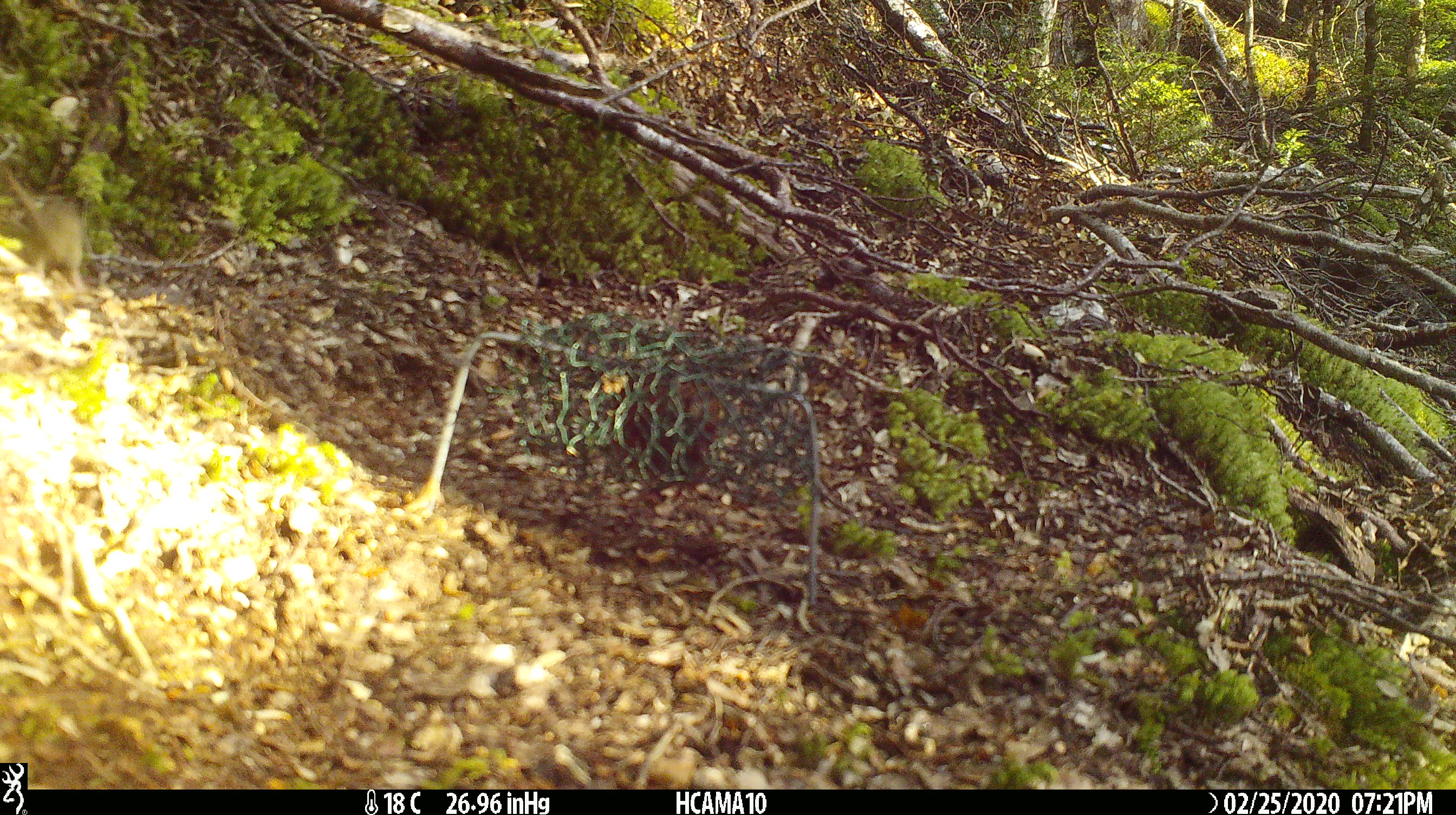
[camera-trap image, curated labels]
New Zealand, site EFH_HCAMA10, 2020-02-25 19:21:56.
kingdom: Animalia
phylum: Chordata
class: Mammalia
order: Rodentia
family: Muridae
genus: Mus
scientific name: Mus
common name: mouse